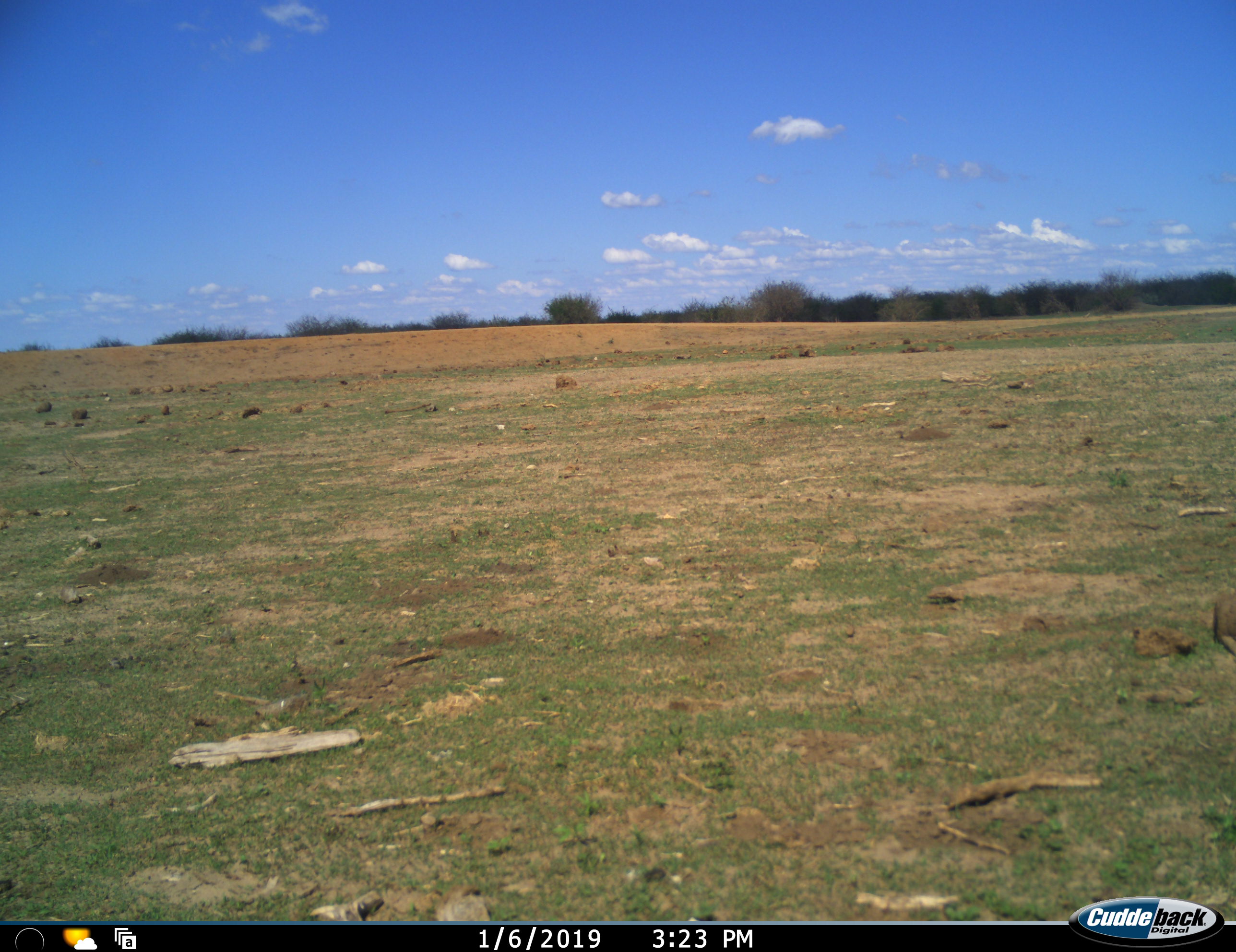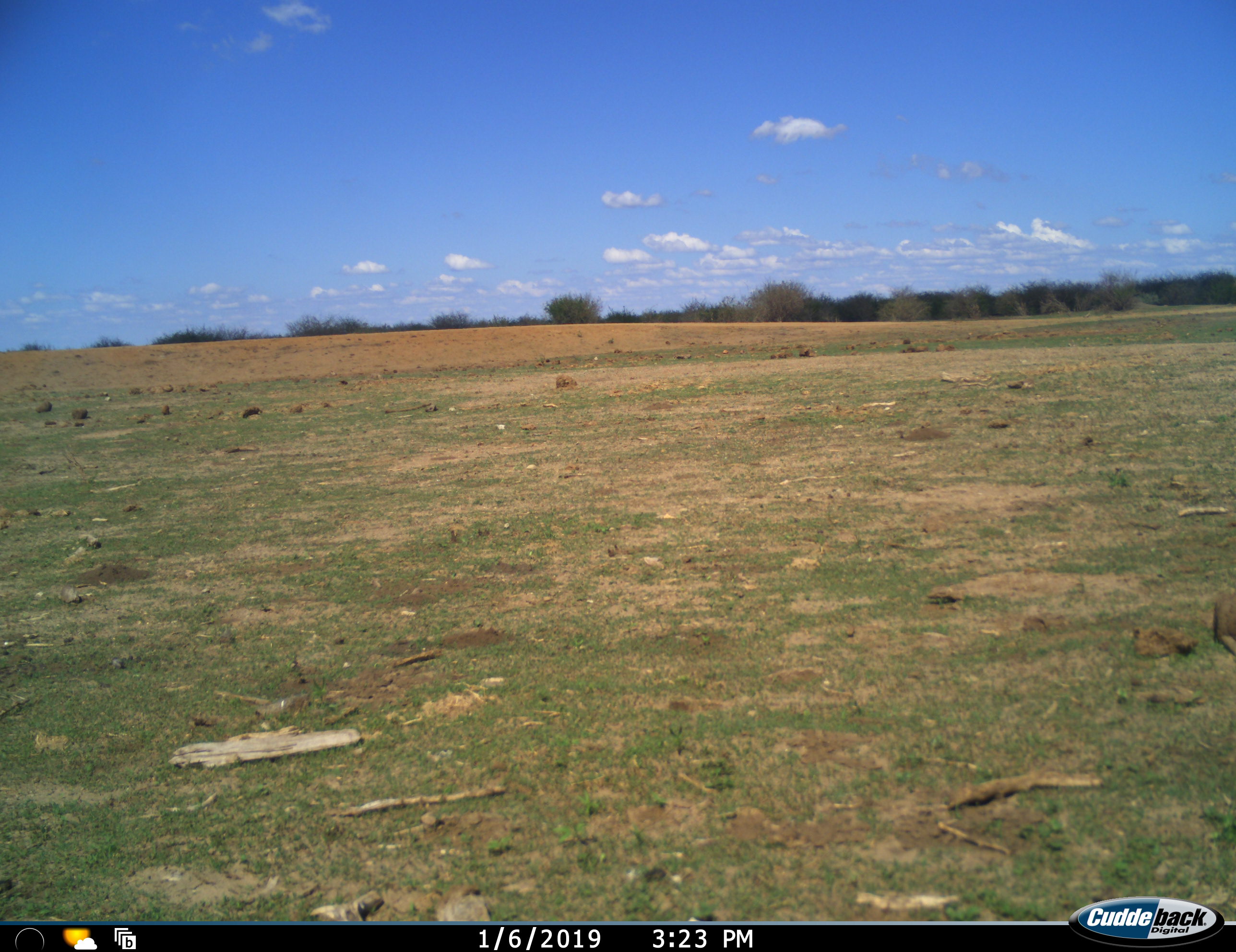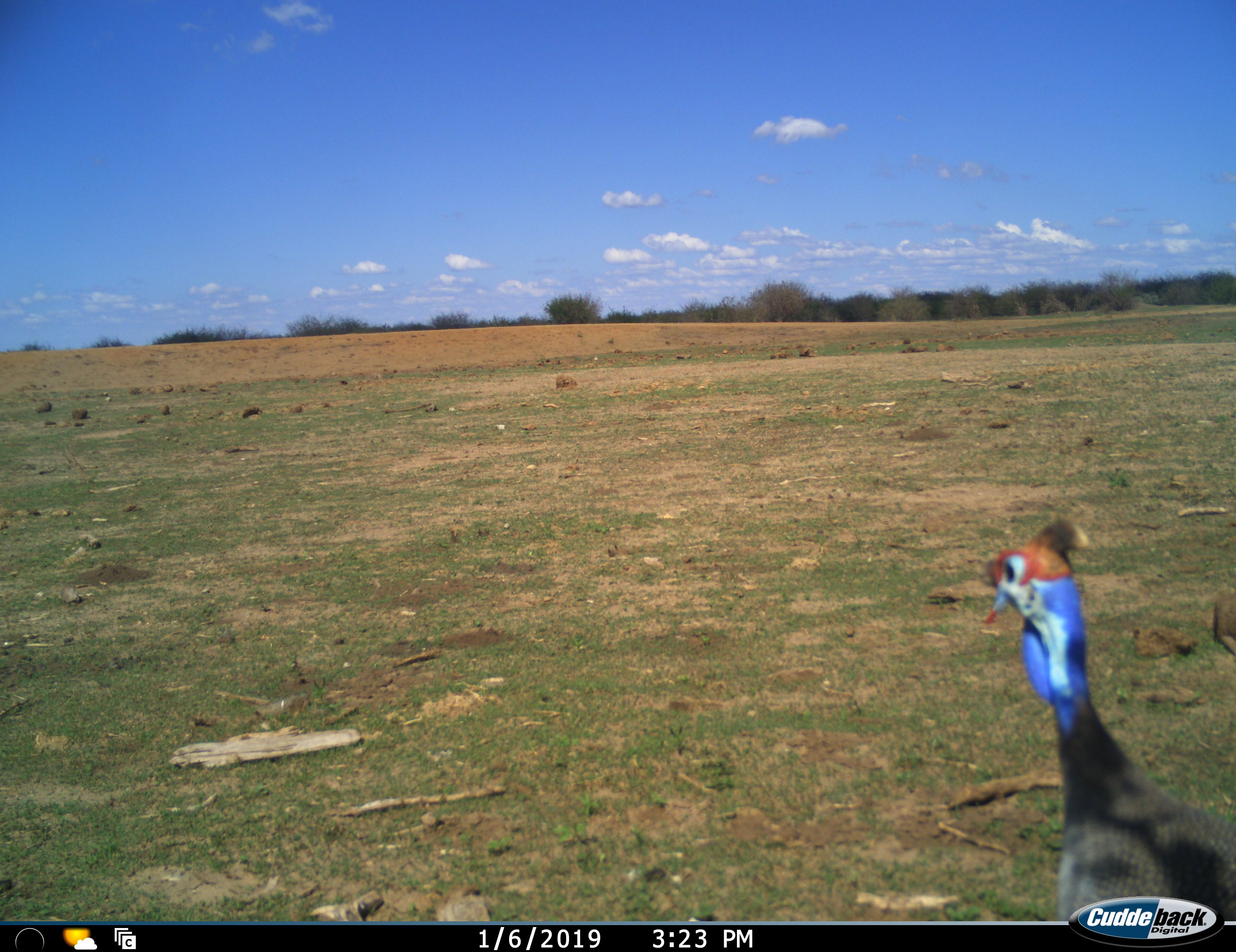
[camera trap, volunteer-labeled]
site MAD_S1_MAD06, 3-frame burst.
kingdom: Animalia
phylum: Chordata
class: Aves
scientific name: Aves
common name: bird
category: birdother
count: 1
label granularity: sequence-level